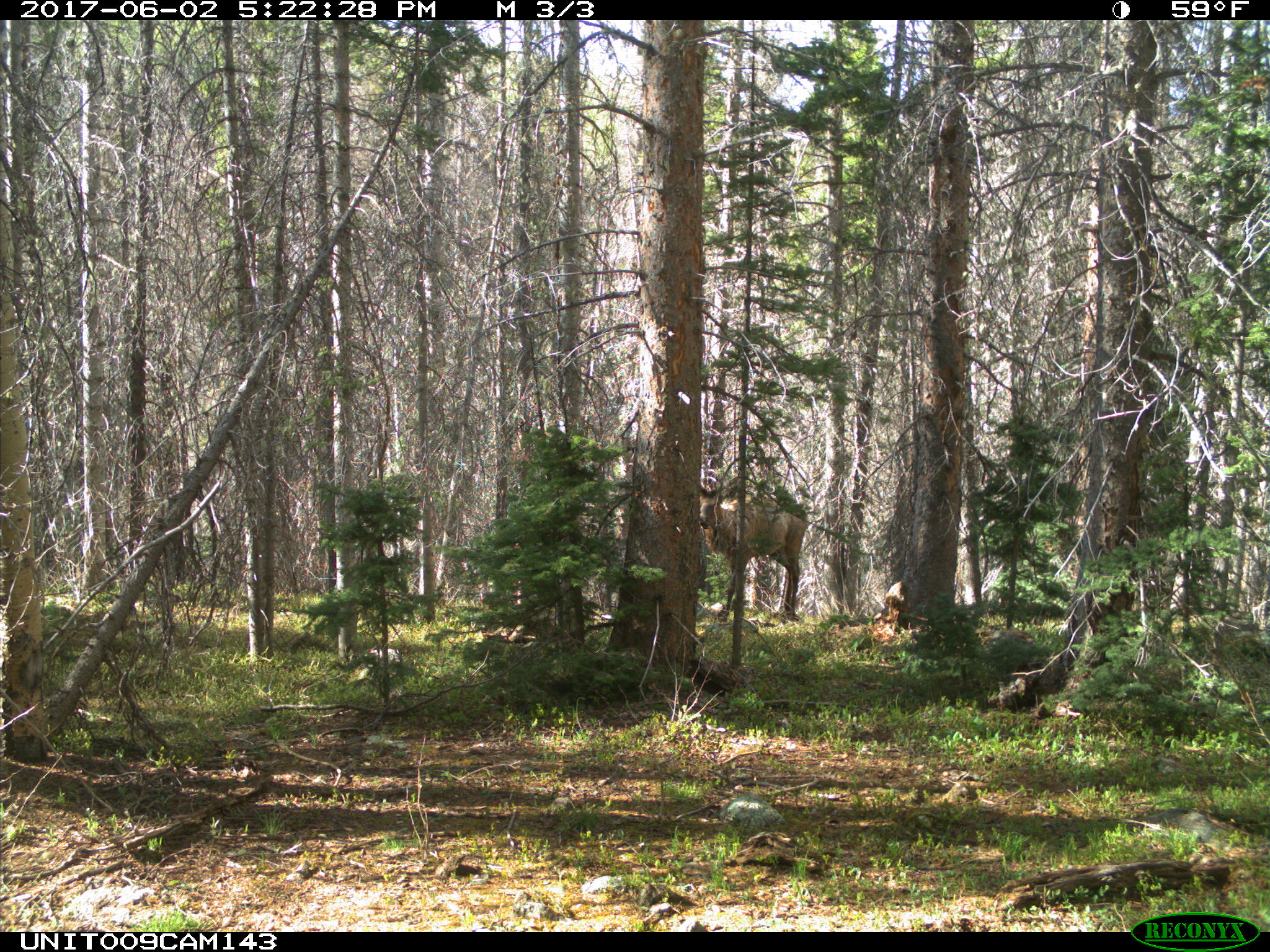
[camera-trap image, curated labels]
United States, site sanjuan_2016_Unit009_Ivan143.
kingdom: Animalia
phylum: Chordata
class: Mammalia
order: Artiodactyla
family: Cervidae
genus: Cervus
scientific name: Cervus elaphus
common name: red deer